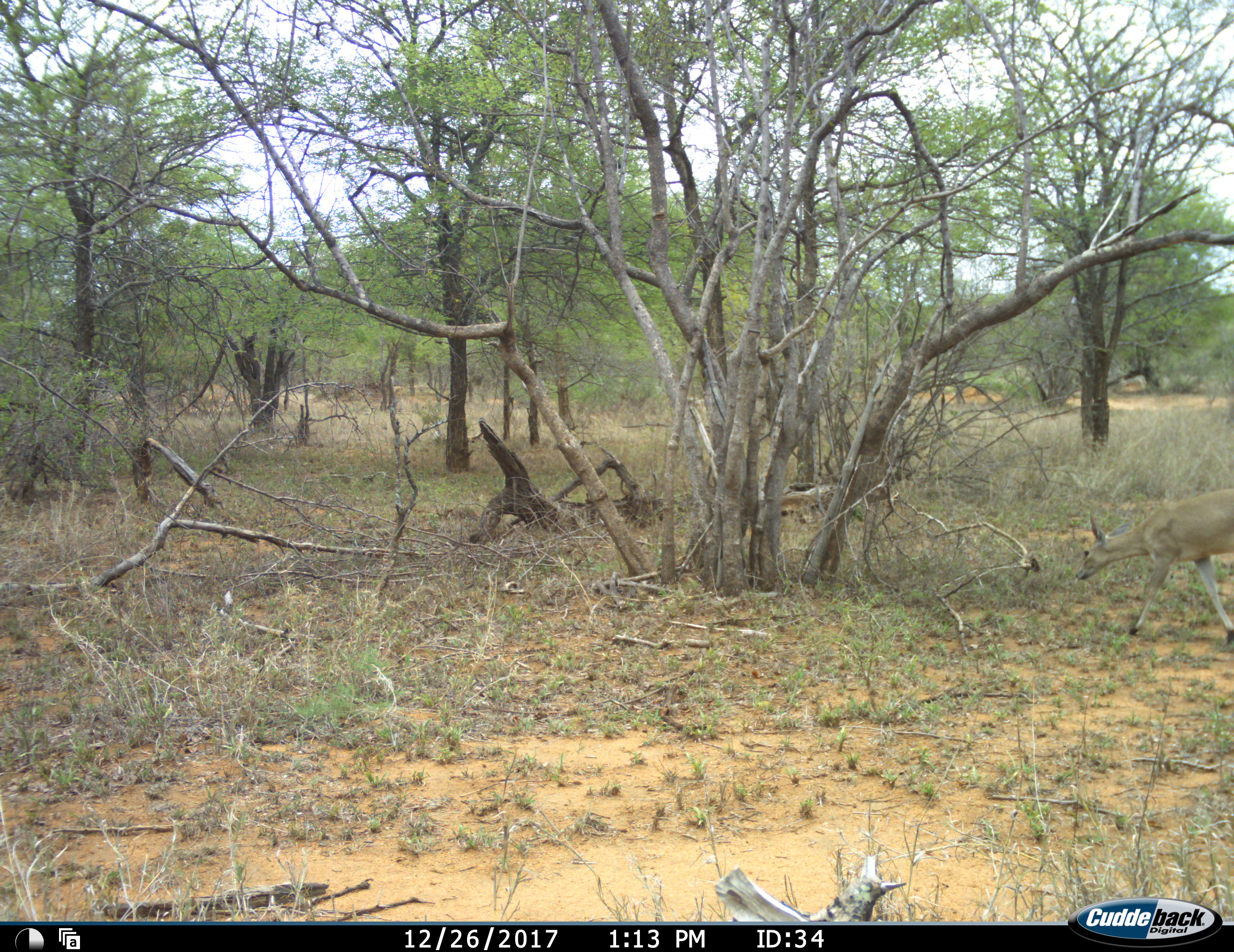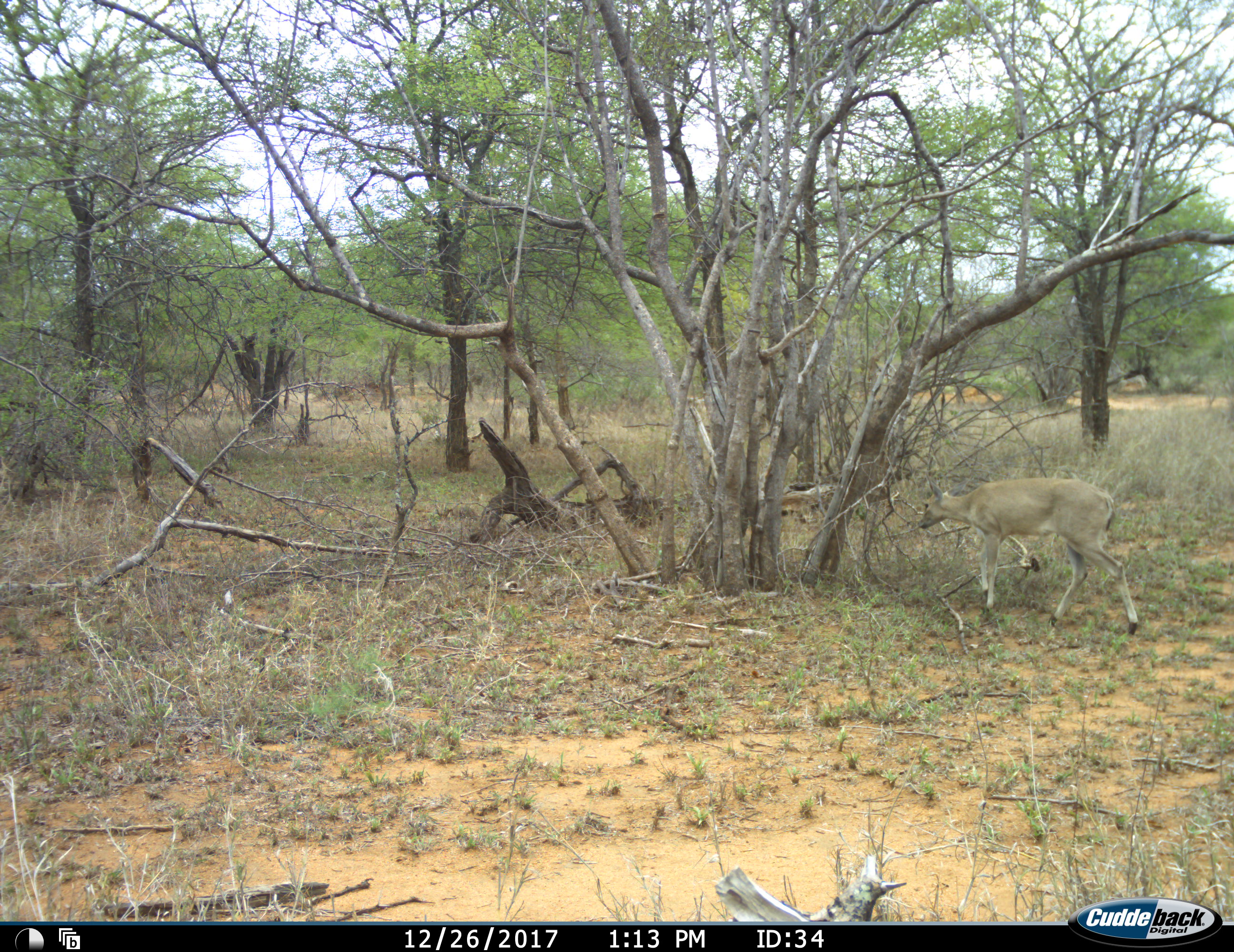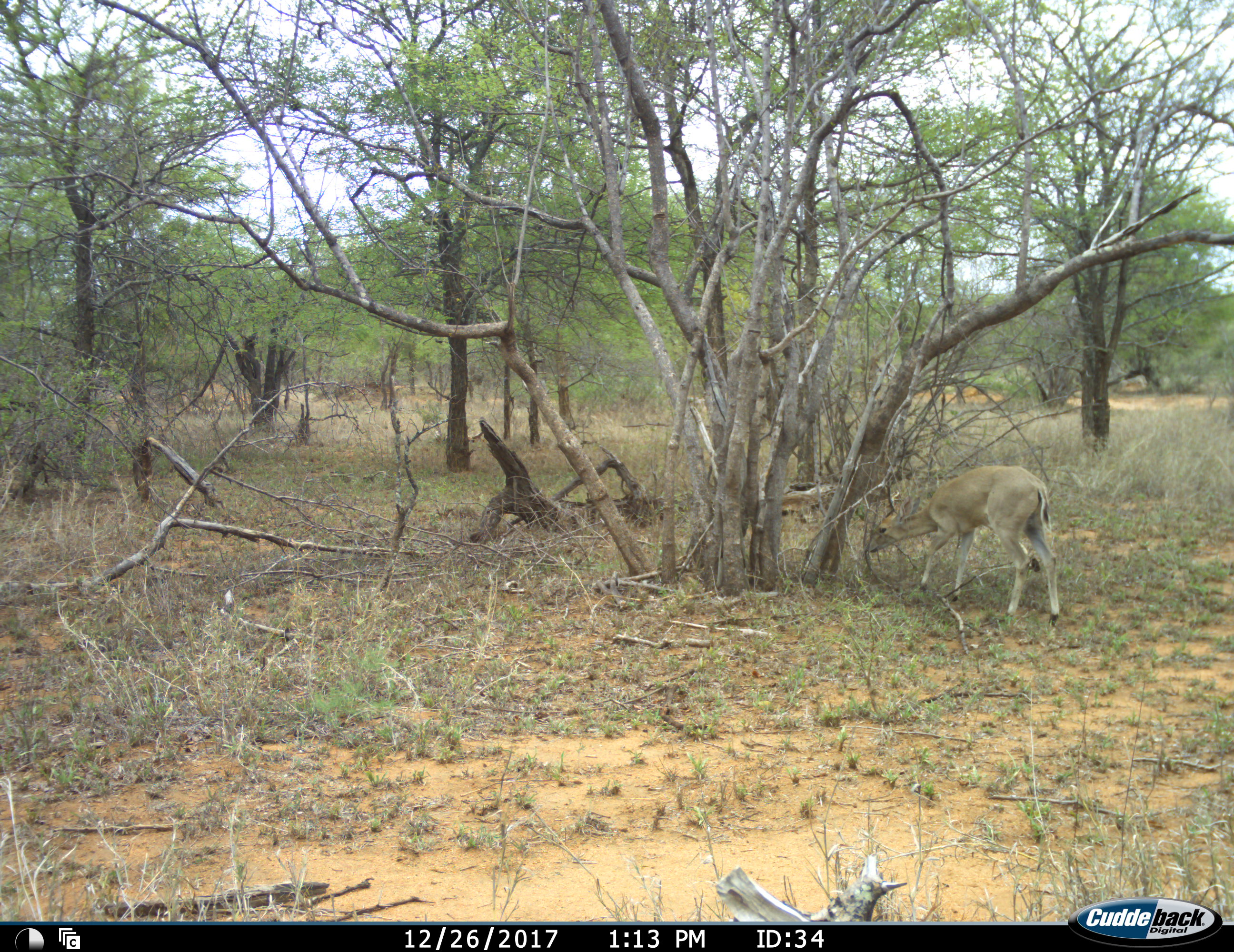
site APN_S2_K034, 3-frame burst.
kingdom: Animalia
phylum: Chordata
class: Mammalia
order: Artiodactyla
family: Bovidae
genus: Sylvicapra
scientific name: Sylvicapra grimmia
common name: common duiker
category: duikercommongrey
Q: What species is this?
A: Duikercommongrey (common duiker) (Sylvicapra grimmia).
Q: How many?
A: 1.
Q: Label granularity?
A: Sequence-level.